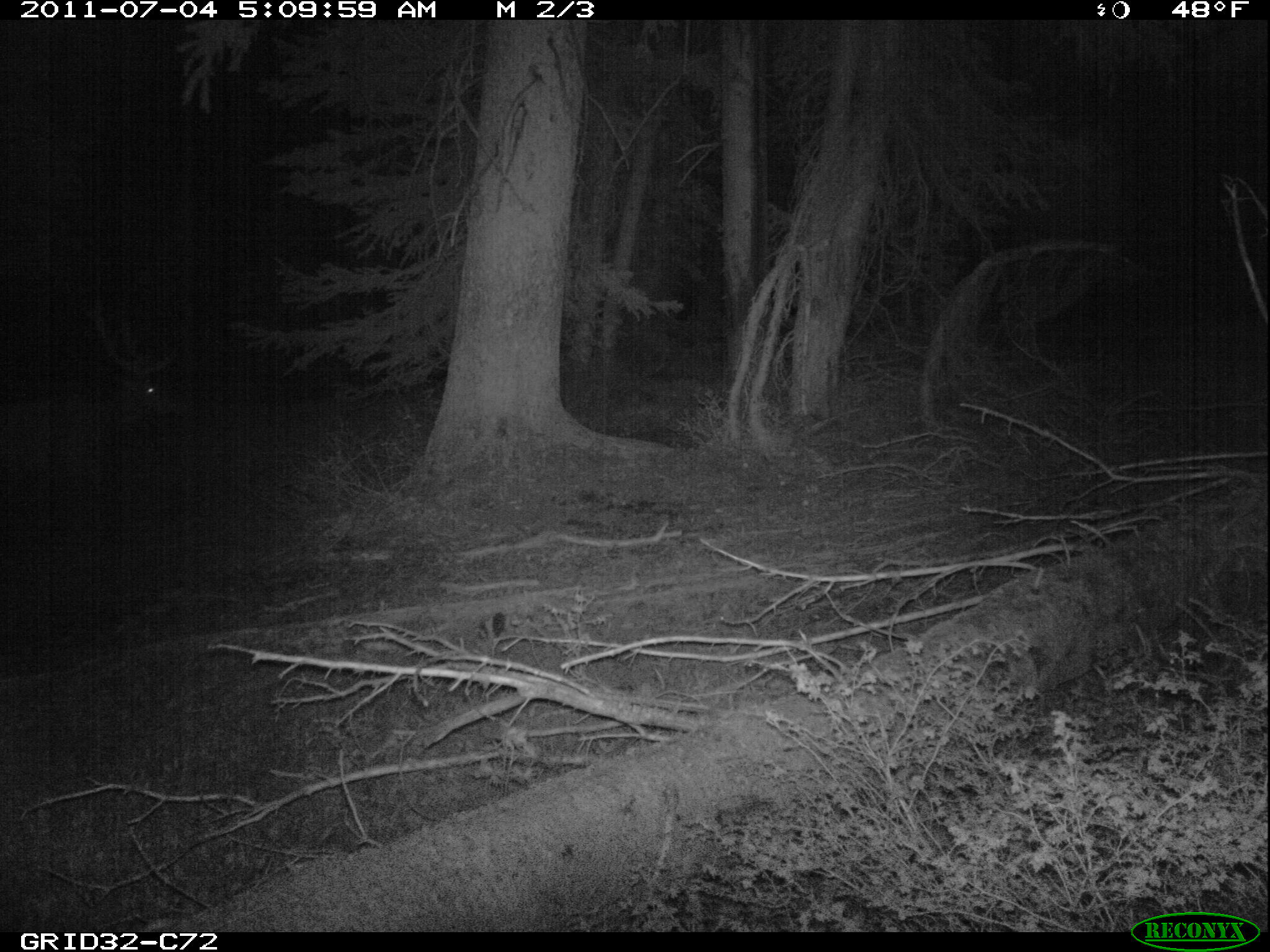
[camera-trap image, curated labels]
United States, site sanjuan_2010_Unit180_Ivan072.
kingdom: Animalia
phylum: Chordata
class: Mammalia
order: Artiodactyla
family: Cervidae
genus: Cervus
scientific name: Cervus elaphus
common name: red deer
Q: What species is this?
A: Cervus elaphus (red deer).